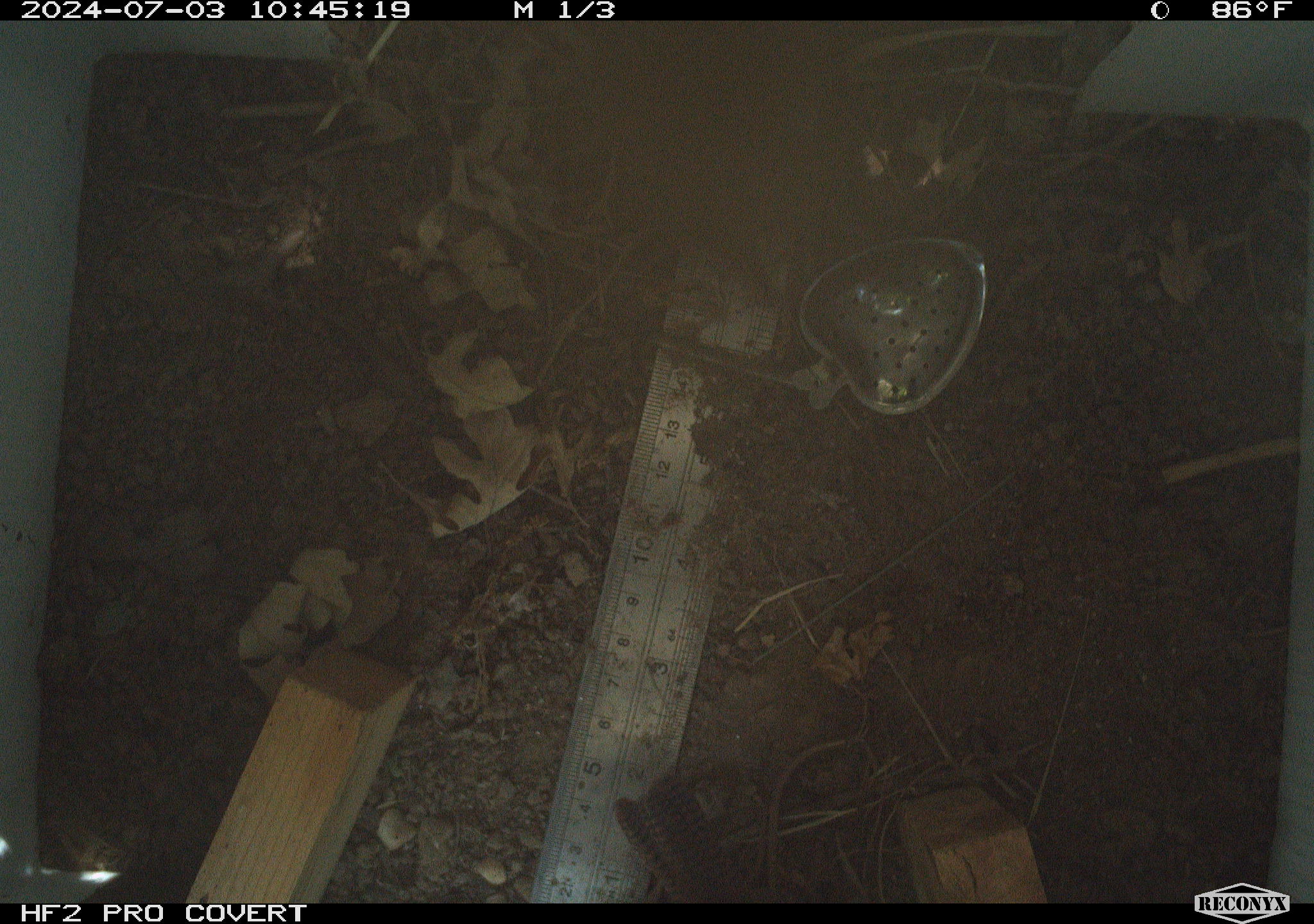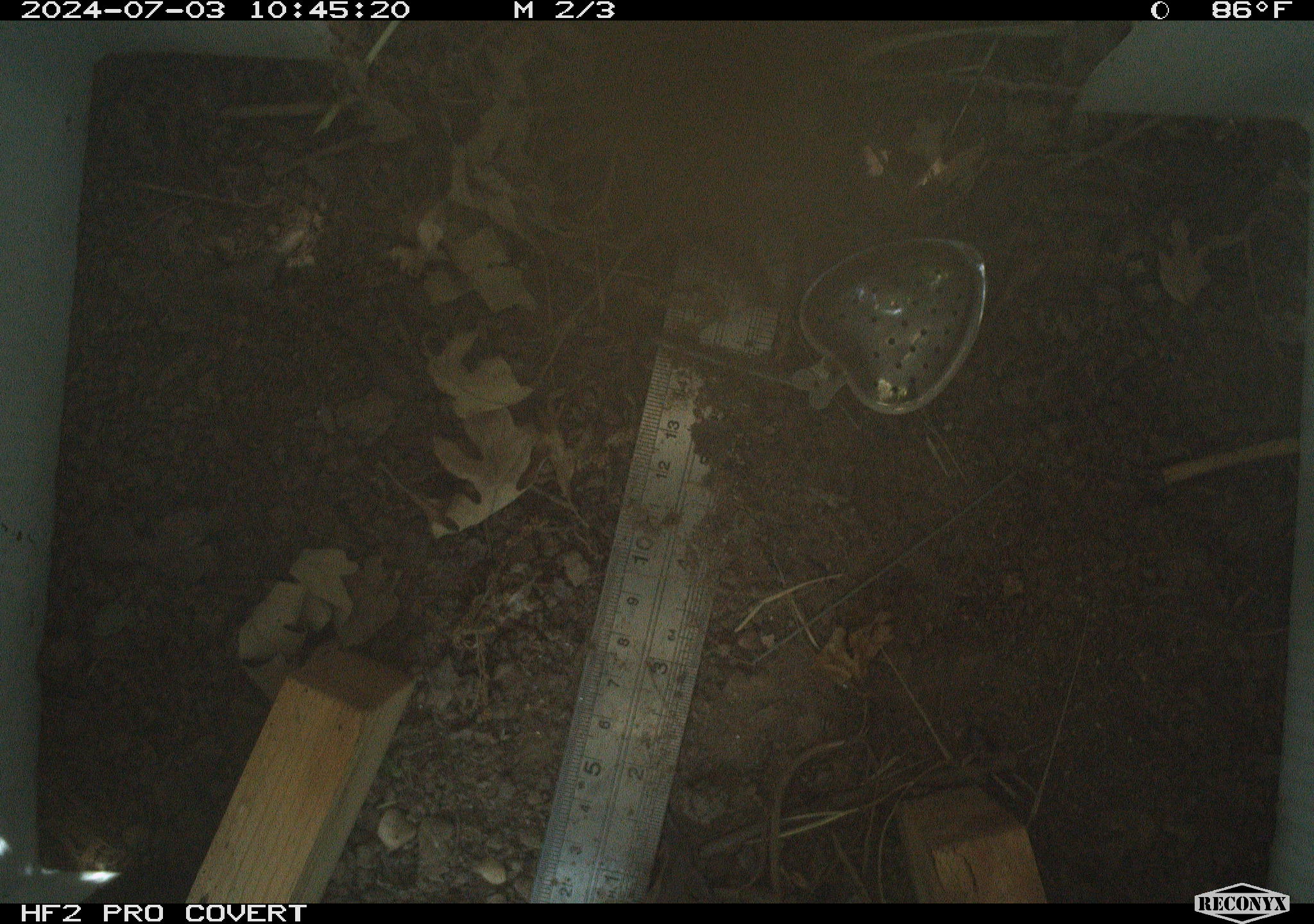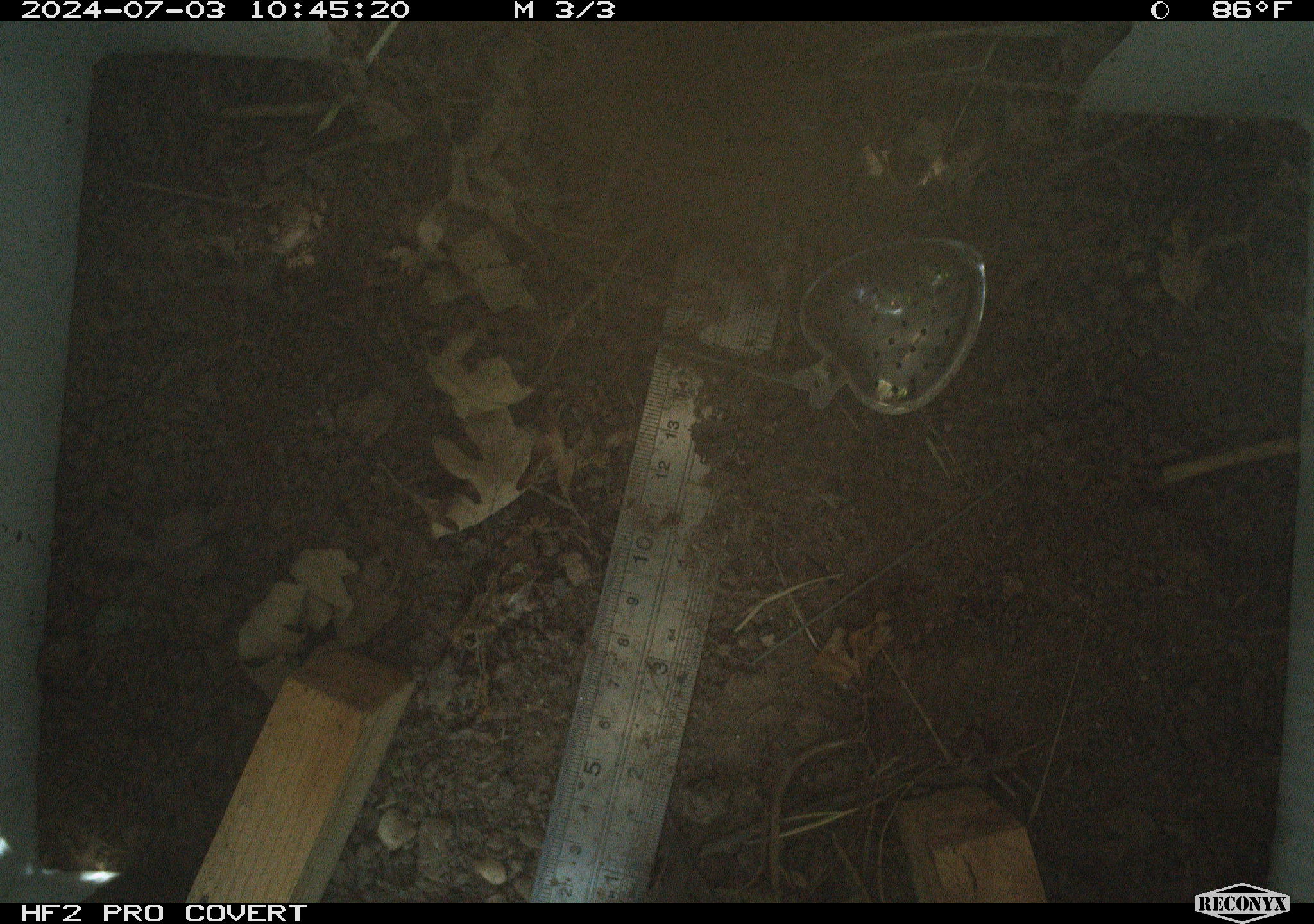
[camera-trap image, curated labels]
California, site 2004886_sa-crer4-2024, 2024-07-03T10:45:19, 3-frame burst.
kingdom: Animalia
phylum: Chordata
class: Aves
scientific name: Aves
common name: bird